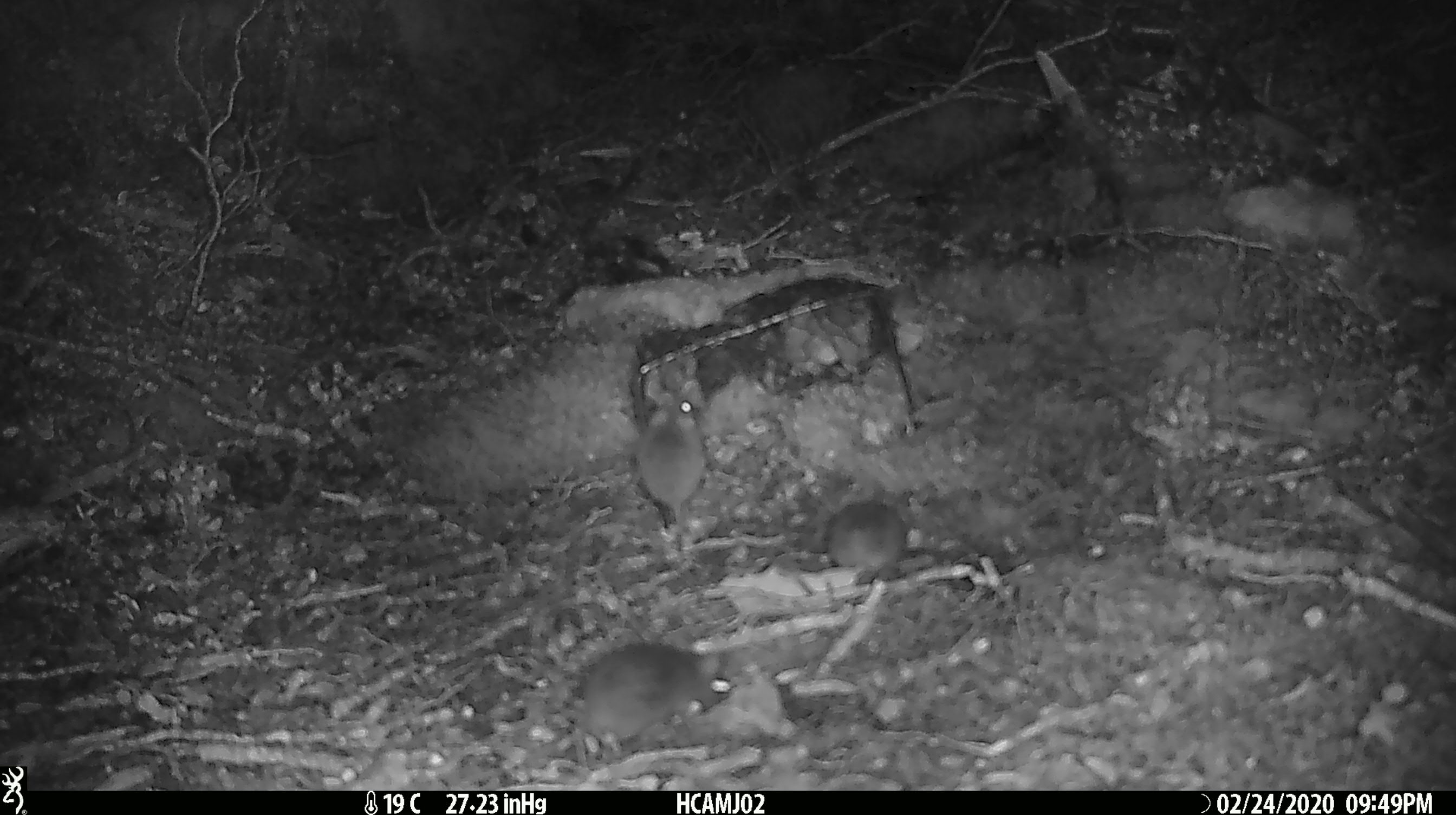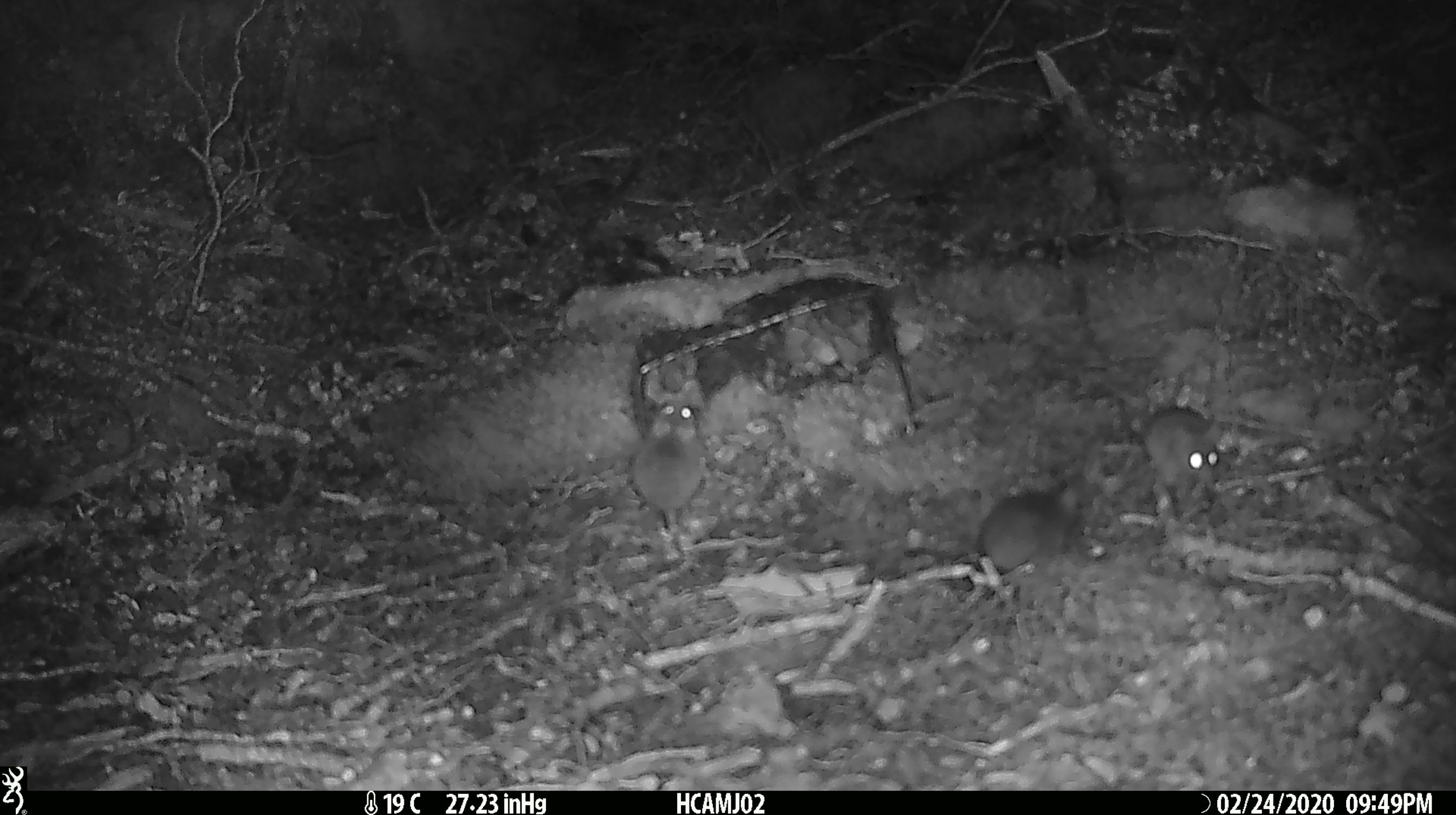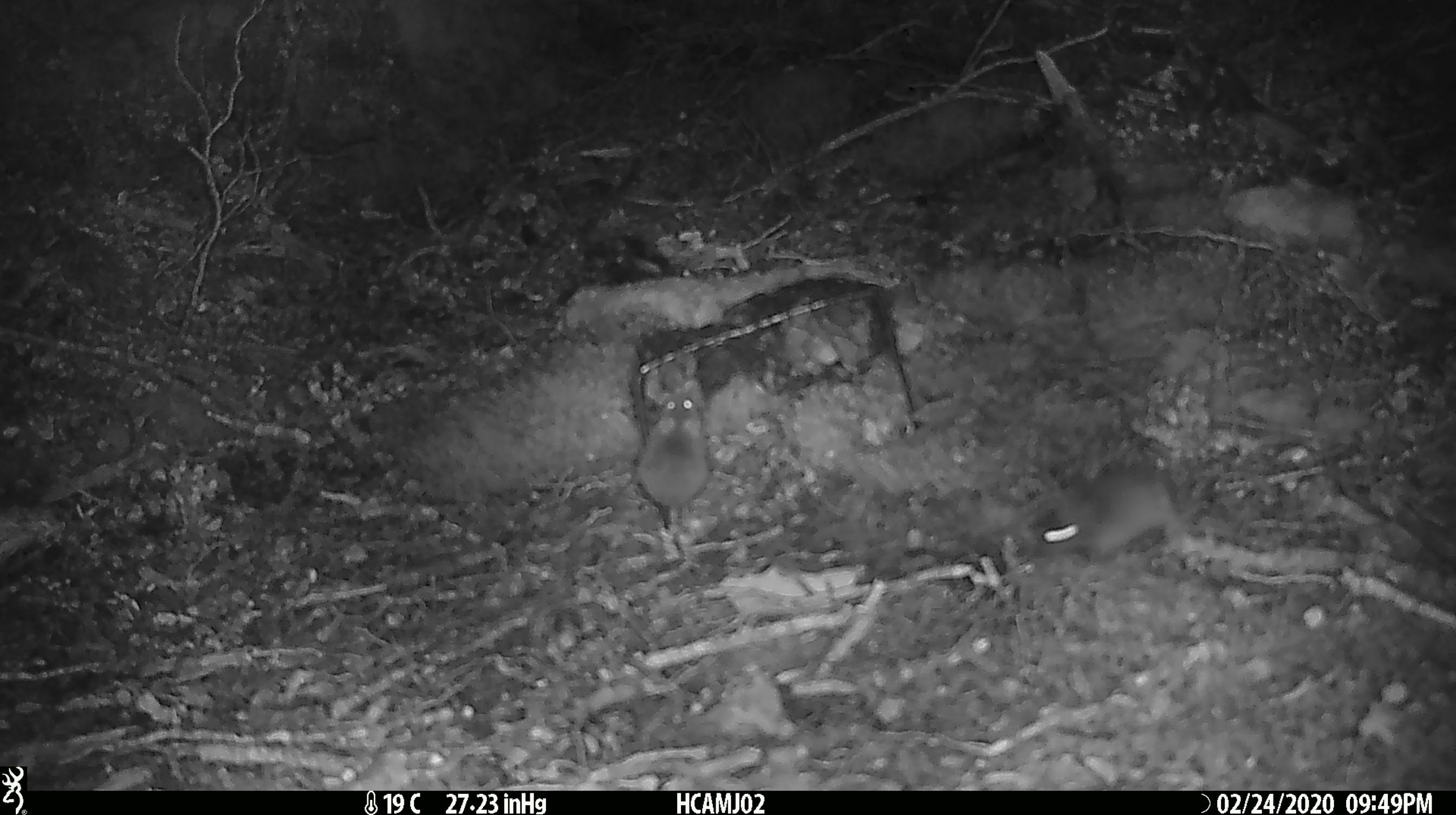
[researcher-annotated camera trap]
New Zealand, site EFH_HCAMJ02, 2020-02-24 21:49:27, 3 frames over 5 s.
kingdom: Animalia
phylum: Chordata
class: Mammalia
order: Rodentia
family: Muridae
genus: Mus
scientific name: Mus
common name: mouse